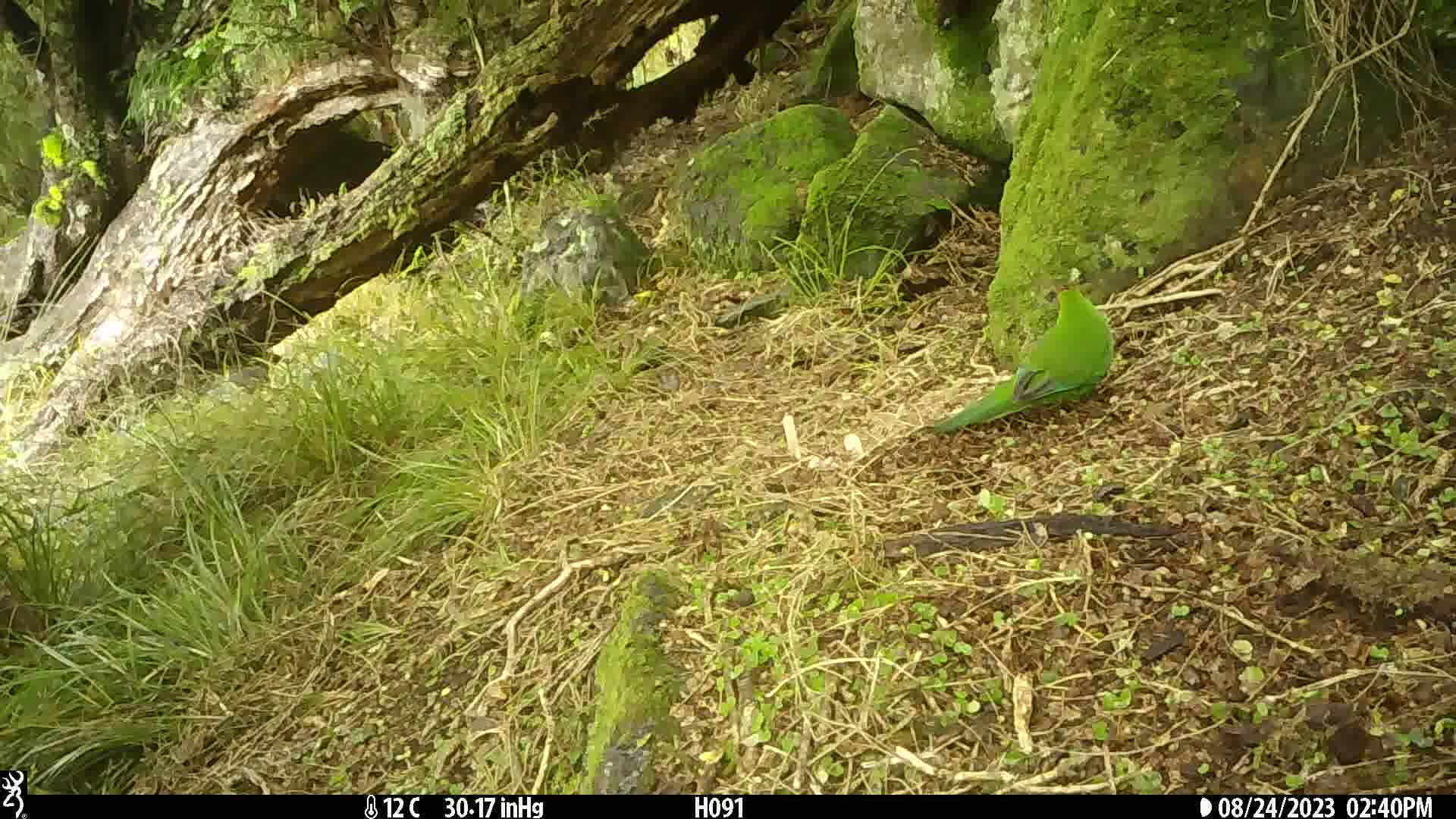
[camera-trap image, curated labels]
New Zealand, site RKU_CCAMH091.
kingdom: Animalia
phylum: Chordata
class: Aves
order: Psittaciformes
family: Psittaculidae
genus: Cyanoramphus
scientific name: Cyanoramphus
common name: parakeet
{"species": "parakeet (Cyanoramphus)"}